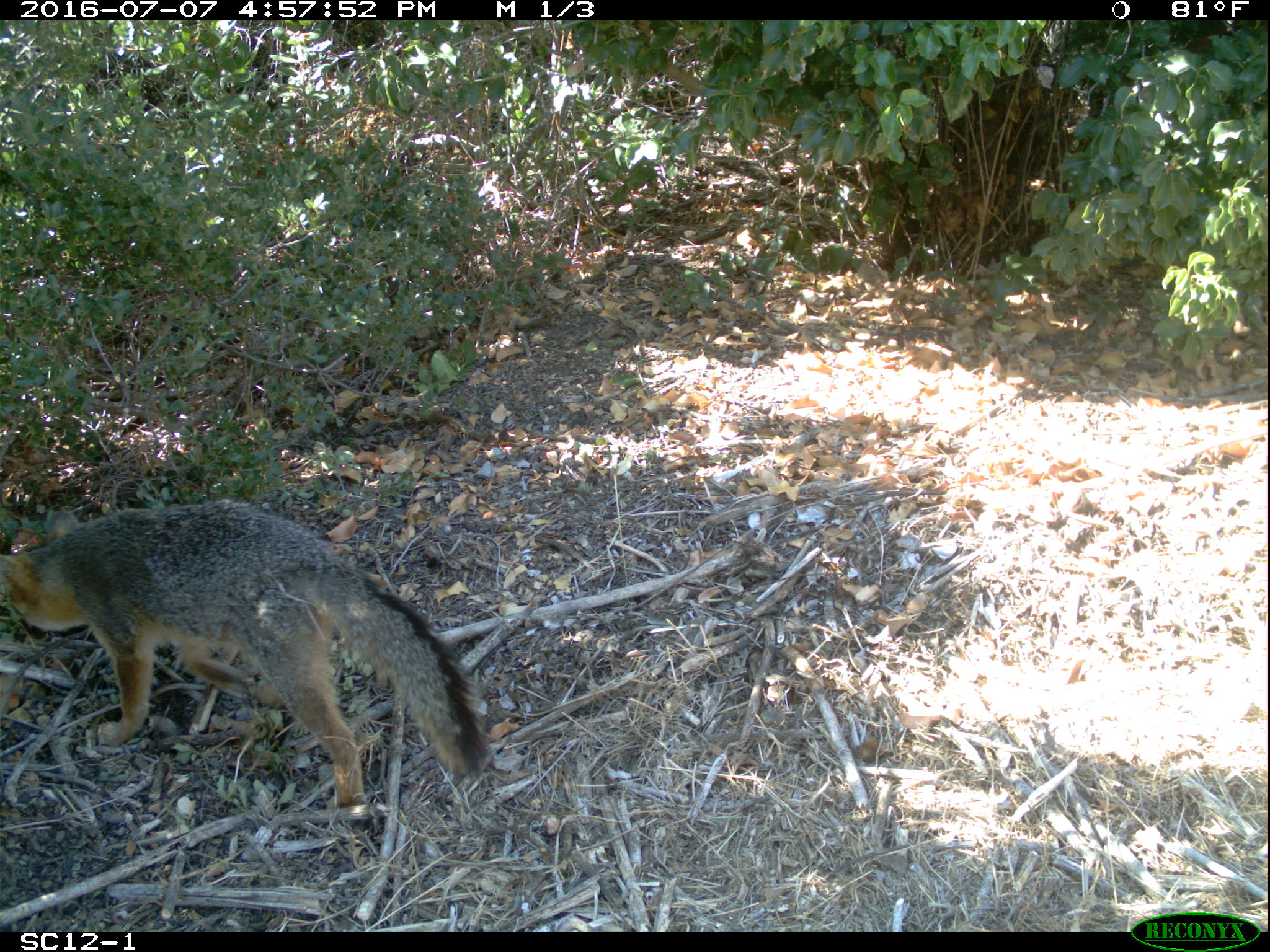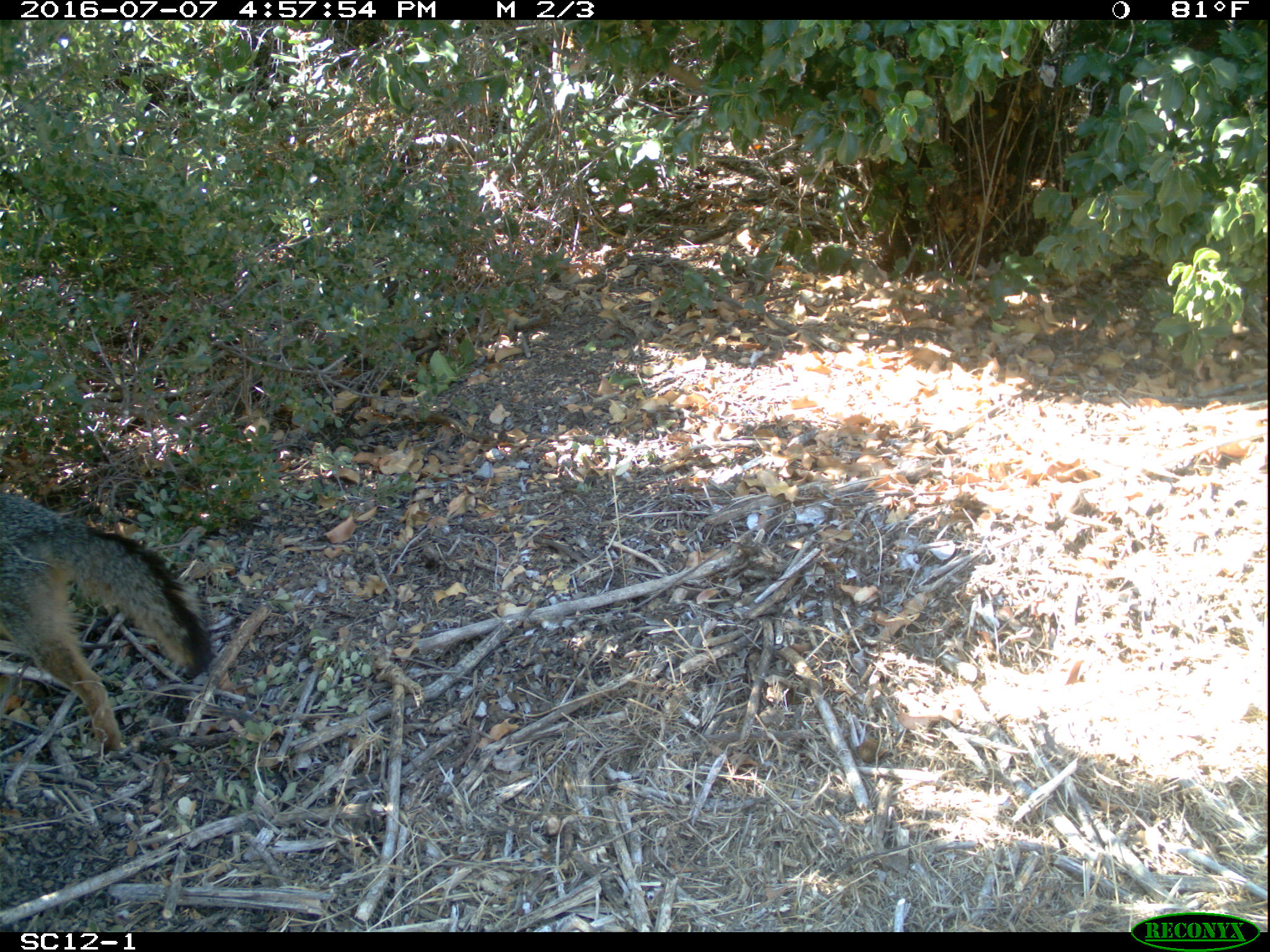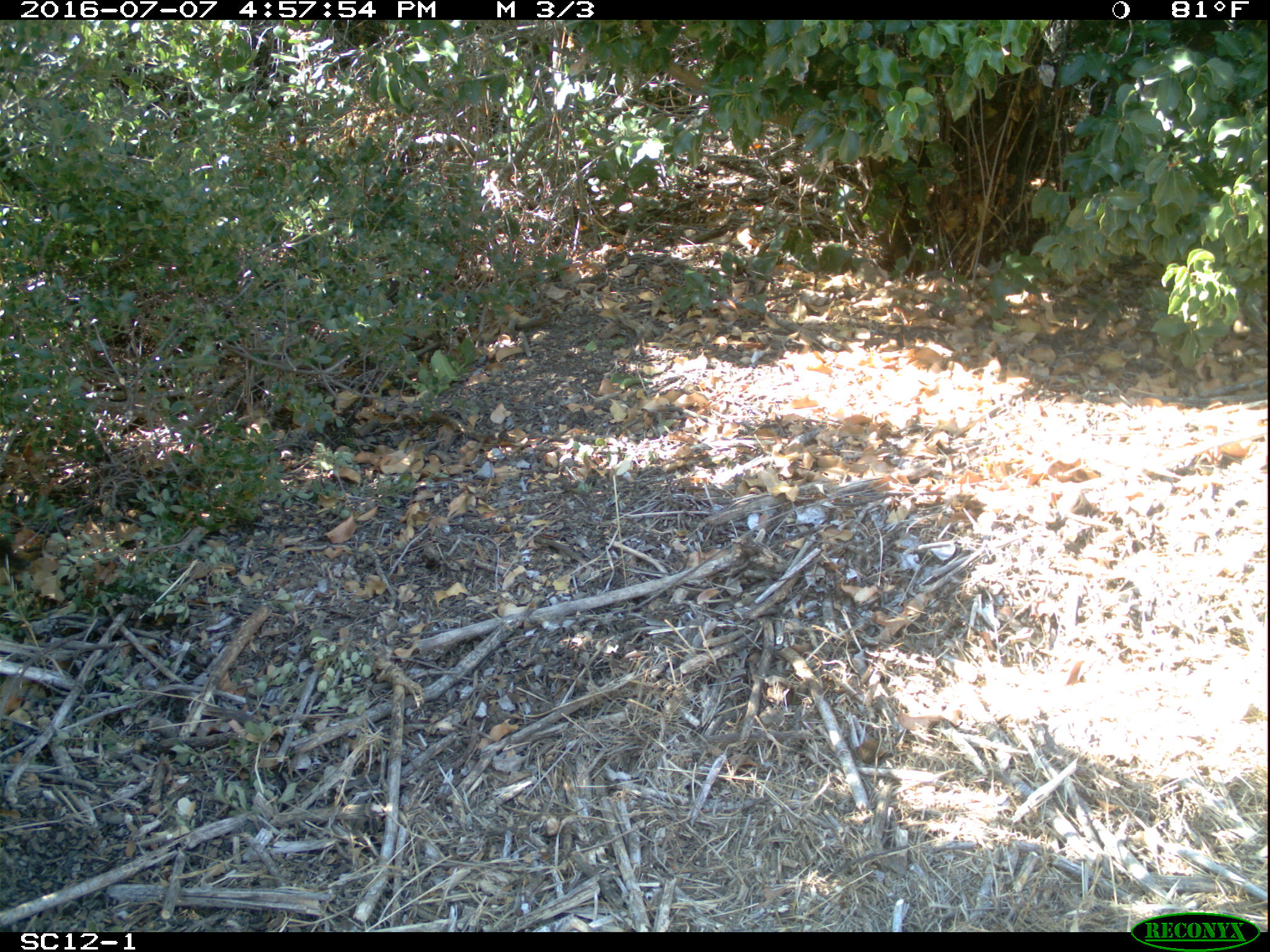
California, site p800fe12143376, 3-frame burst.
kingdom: Animalia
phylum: Chordata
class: Mammalia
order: Carnivora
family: Canidae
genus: Urocyon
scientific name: Urocyon littoralis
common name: island fox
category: fox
Fox (island fox) (Urocyon littoralis).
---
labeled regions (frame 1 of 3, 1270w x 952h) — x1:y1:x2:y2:
fox: 0:499:492:806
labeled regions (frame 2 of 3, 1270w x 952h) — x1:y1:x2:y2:
fox: 0:492:213:752